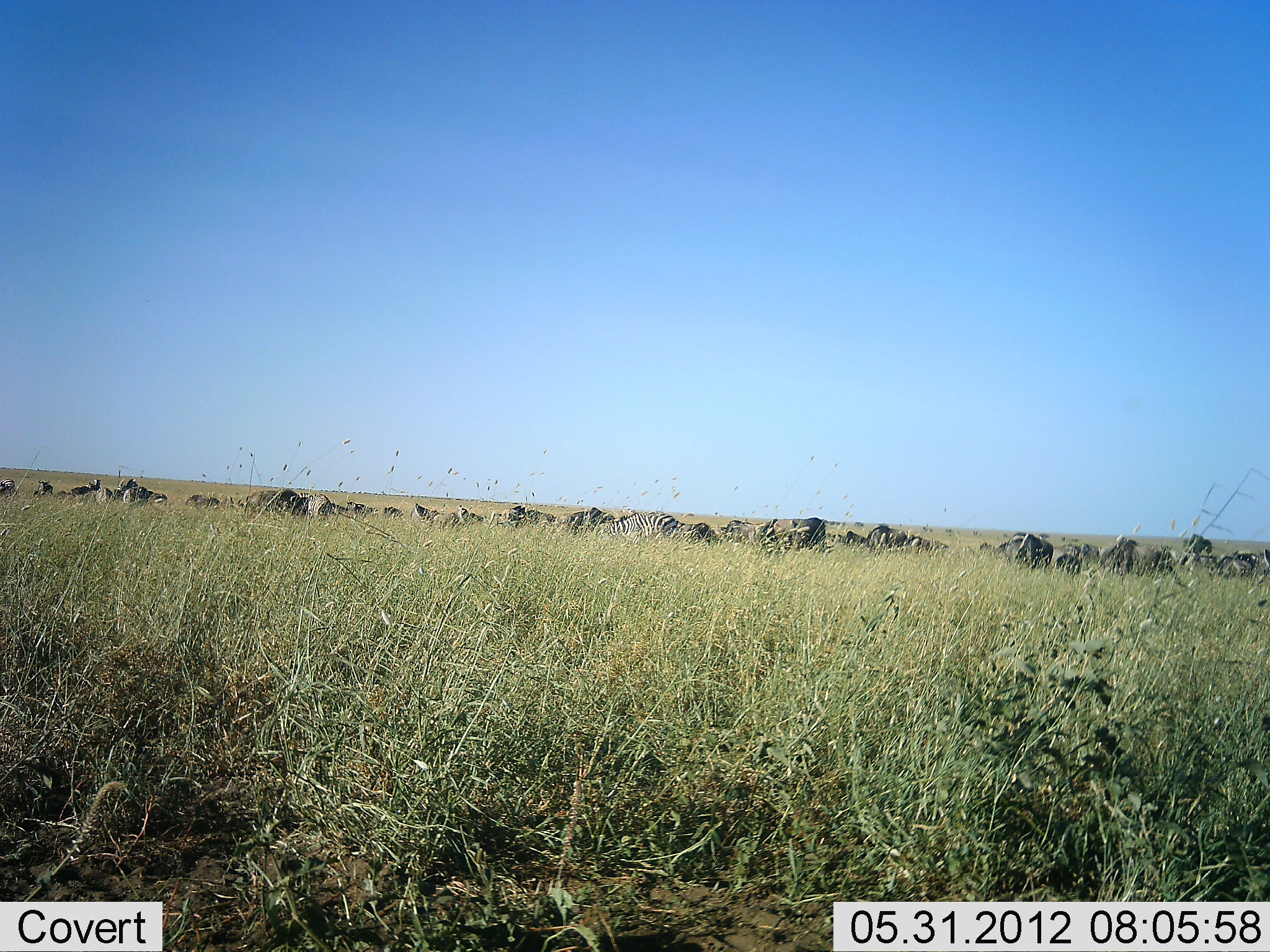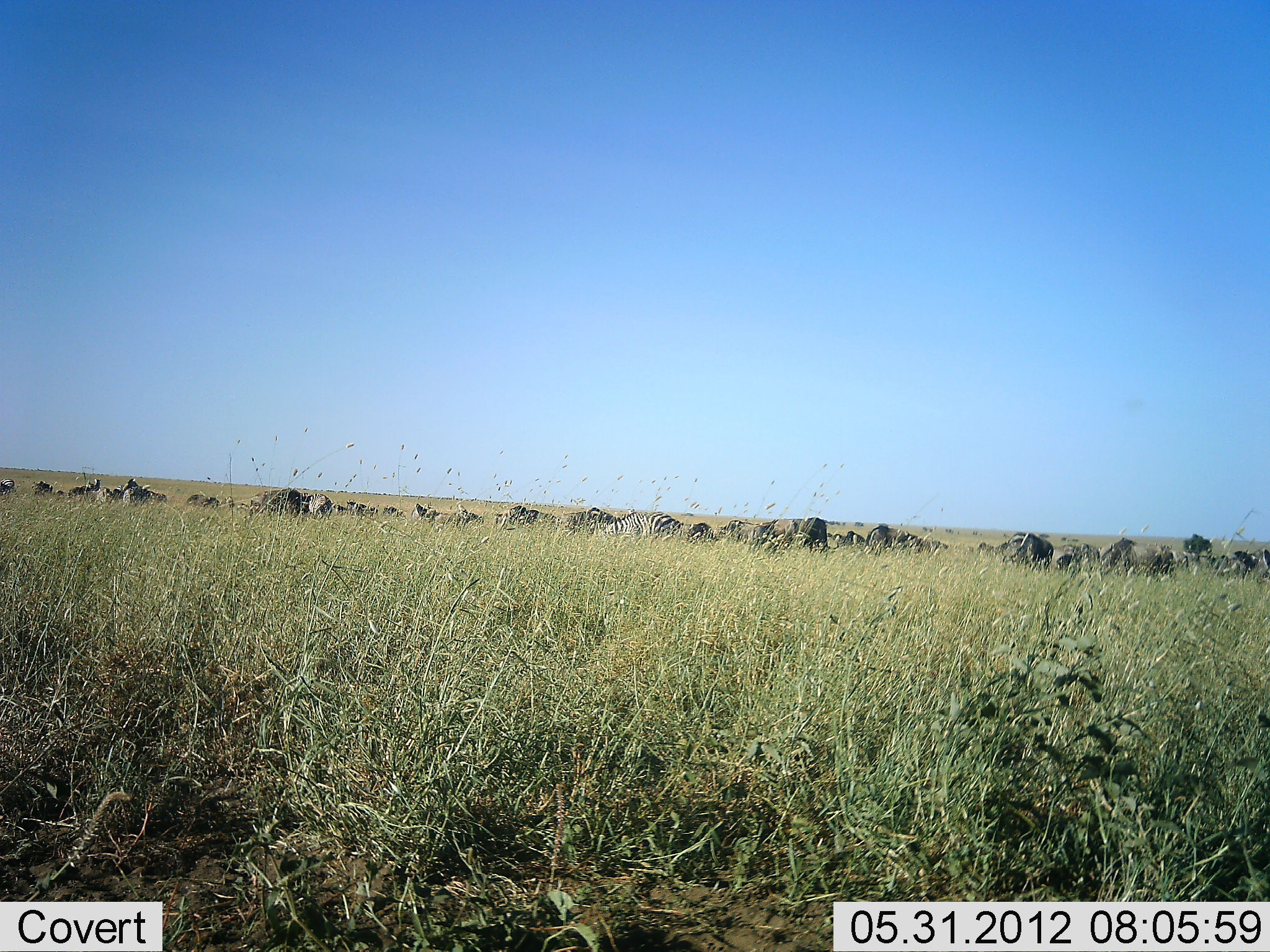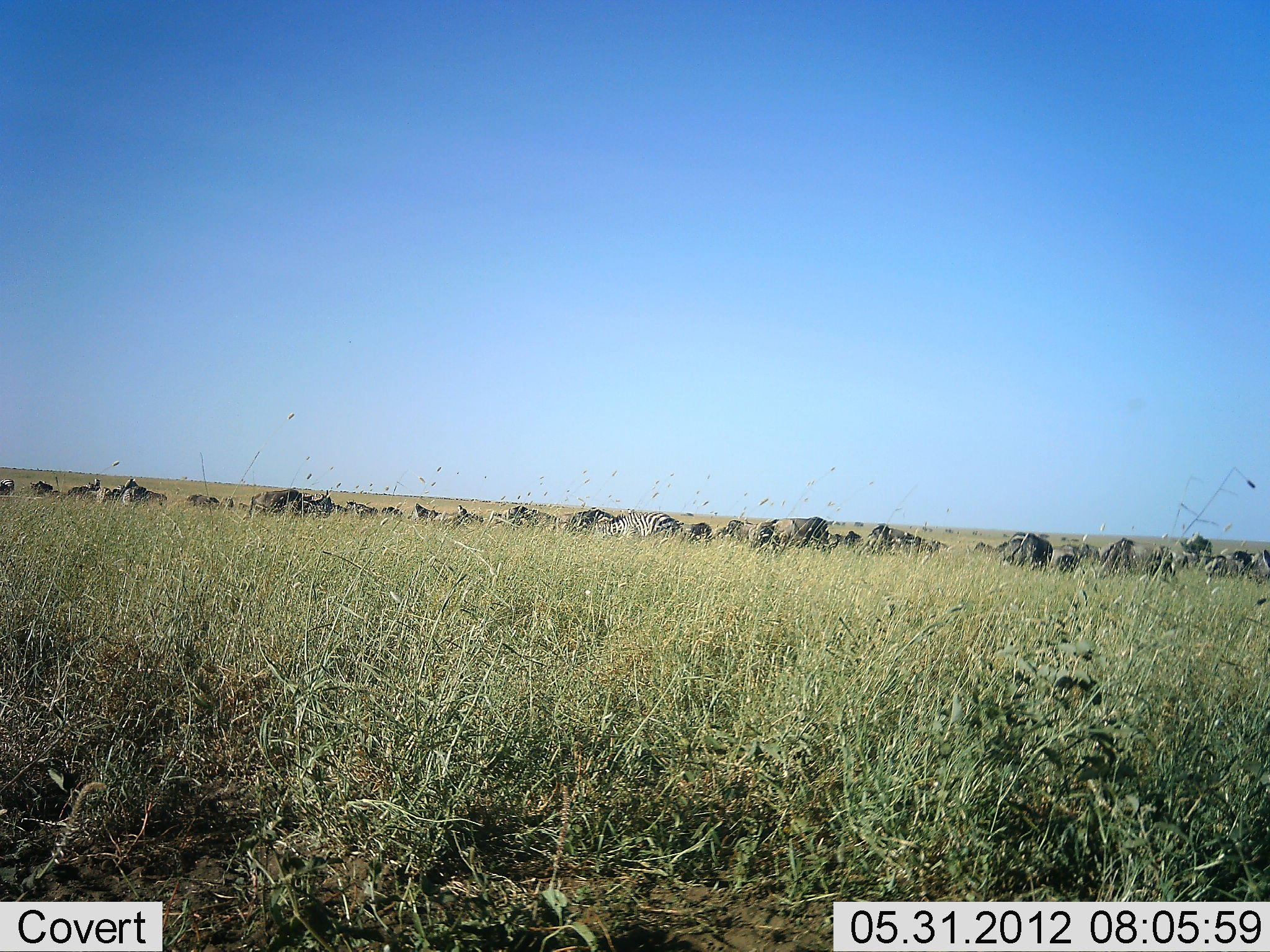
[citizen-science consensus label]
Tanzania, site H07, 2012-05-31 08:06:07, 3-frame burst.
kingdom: Animalia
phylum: Chordata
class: Mammalia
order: Artiodactyla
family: Bovidae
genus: Connochaetes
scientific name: Connochaetes taurinus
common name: blue wildebeest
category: wildebeest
Wildebeest (blue wildebeest) (Connochaetes taurinus), count 11-50. Behavior (volunteer vote fractions): standing 57%, resting 7%, moving 29%, interacting 0%. Young present (vote fraction): 0%. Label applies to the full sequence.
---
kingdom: Animalia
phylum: Chordata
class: Mammalia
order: Perissodactyla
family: Equidae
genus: Equus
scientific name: Equus quagga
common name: plains zebra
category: zebra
Zebra (plains zebra) (Equus quagga), count 5. Behavior (volunteer vote fractions): standing 56%, resting 6%, moving 6%, interacting 0%. Young present (vote fraction): 0%. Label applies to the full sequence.